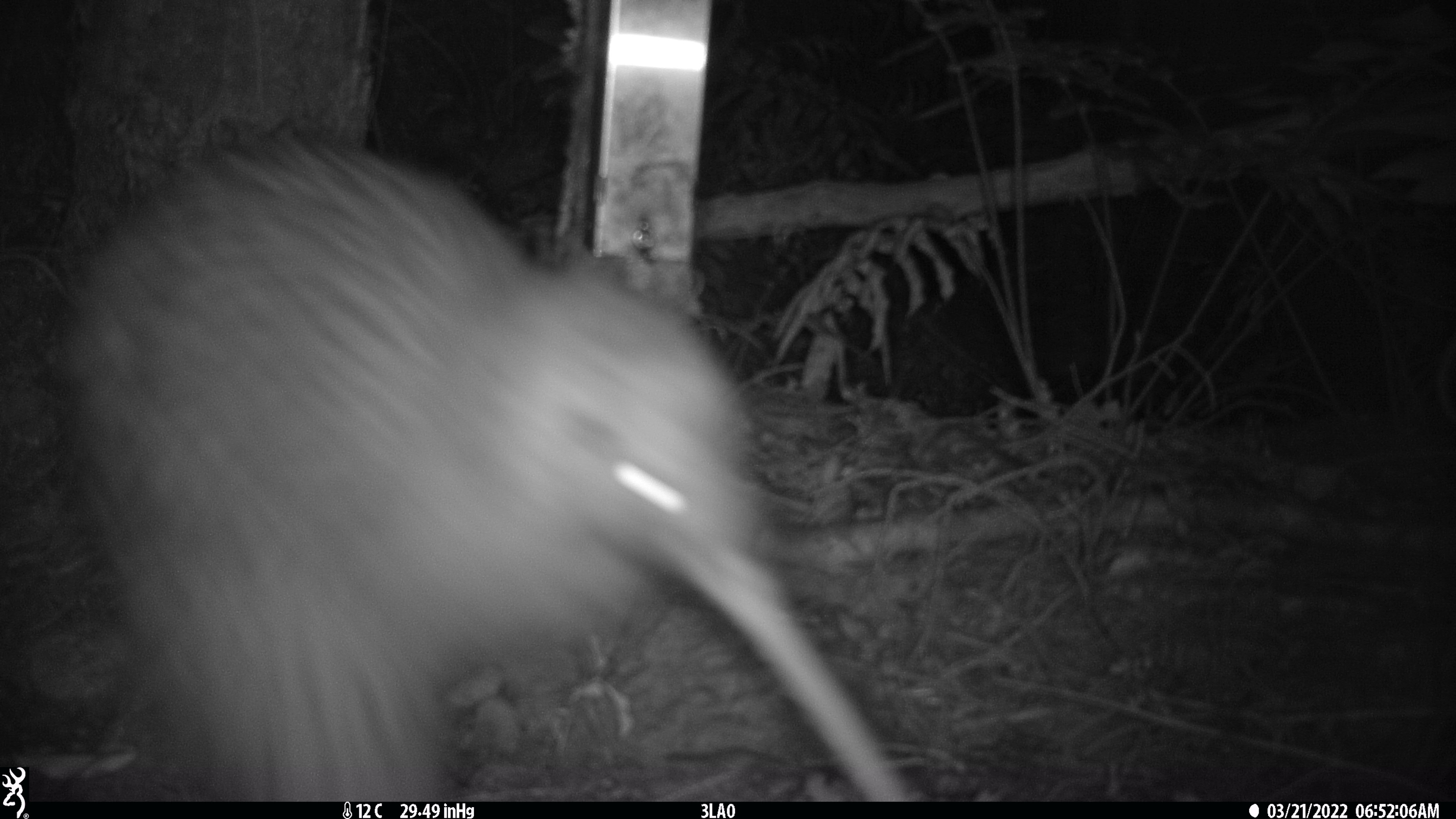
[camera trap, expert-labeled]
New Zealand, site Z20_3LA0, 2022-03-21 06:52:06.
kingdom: Animalia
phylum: Chordata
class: Aves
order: Apterygiformes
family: Apterygidae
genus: Apteryx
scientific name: Apteryx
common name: kiwi